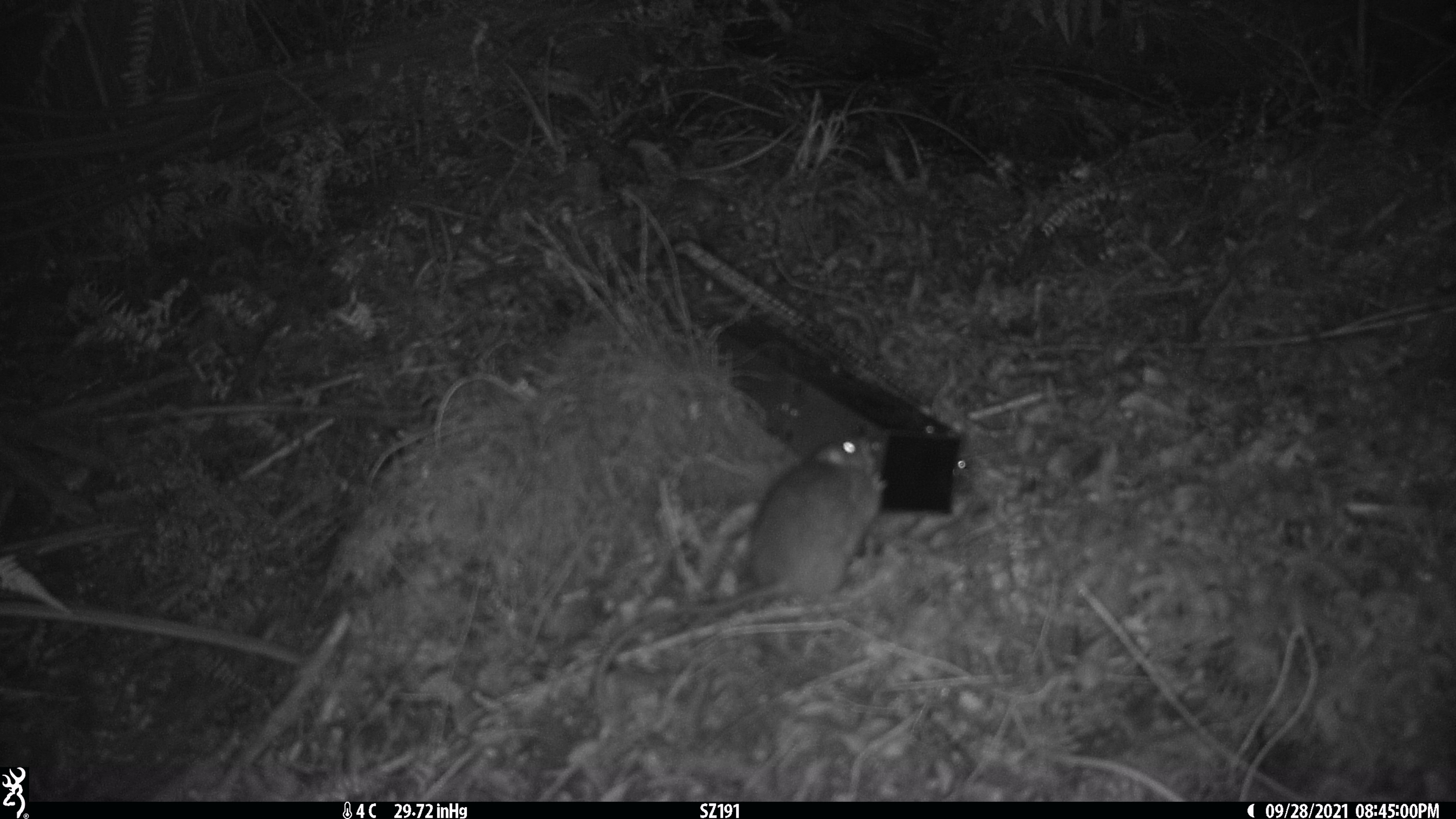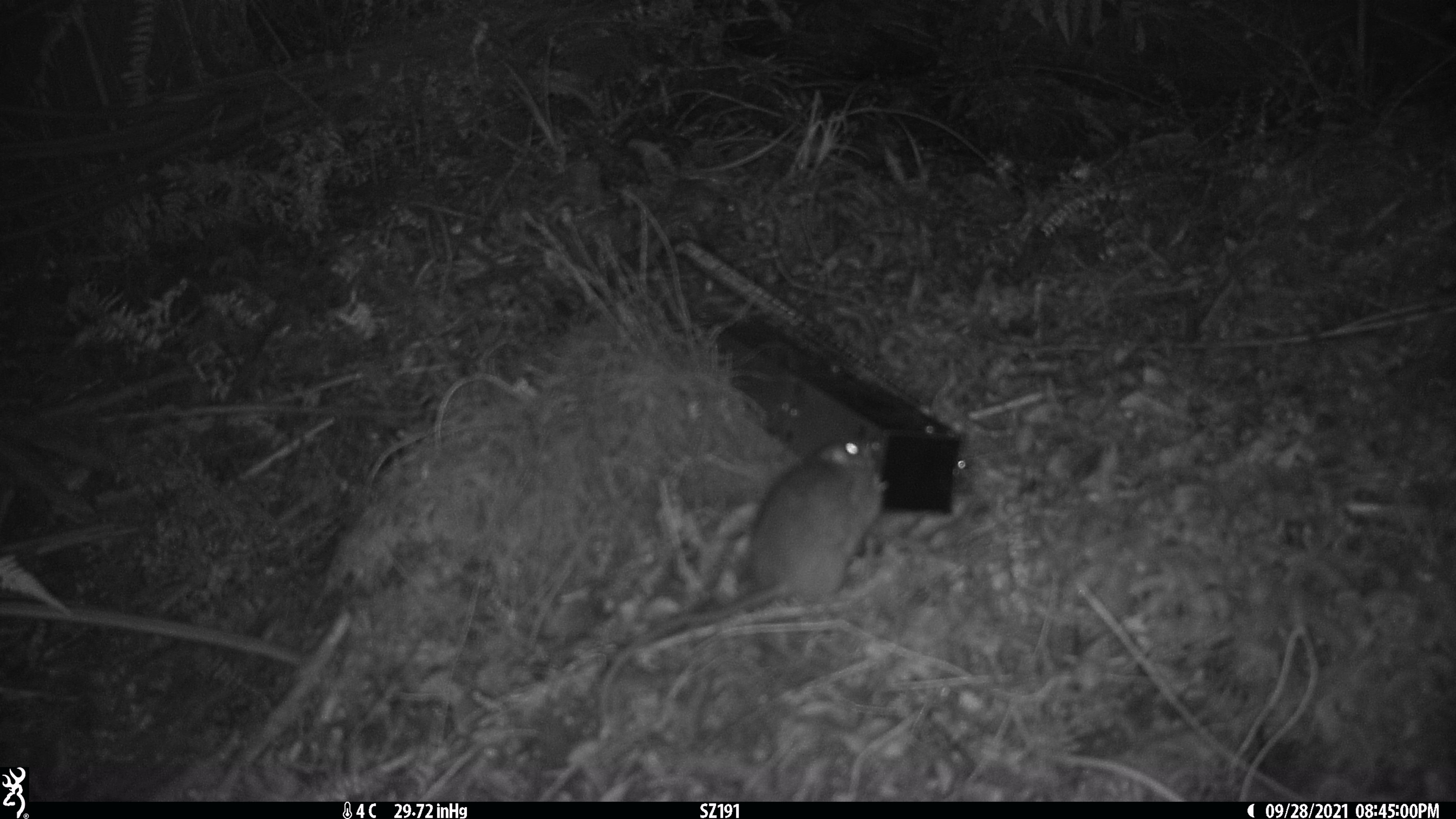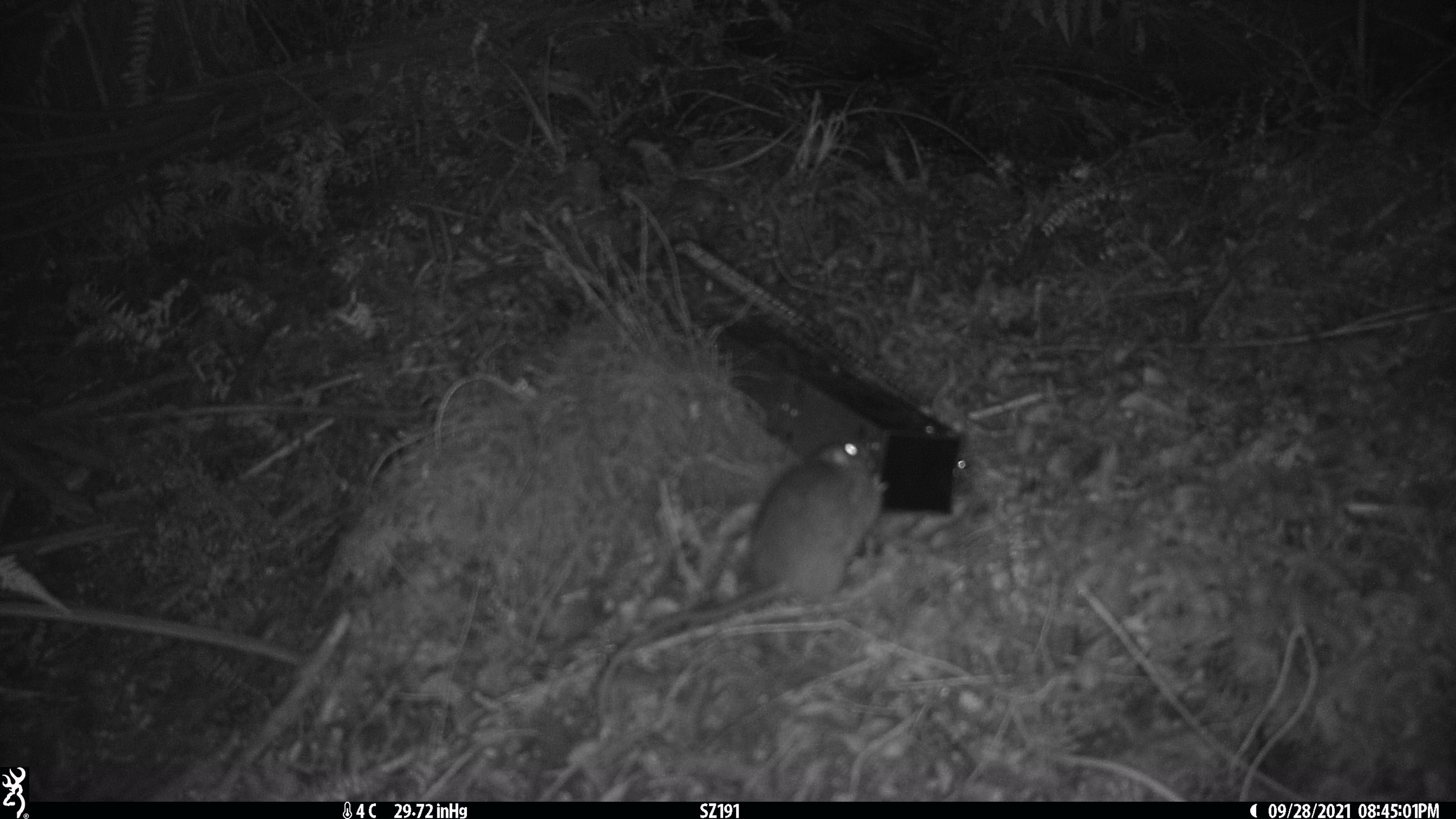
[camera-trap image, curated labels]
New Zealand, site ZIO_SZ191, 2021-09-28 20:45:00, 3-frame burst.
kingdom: Animalia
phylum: Chordata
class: Mammalia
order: Rodentia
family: Muridae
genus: Rattus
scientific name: Rattus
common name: rat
Rat (Rattus).